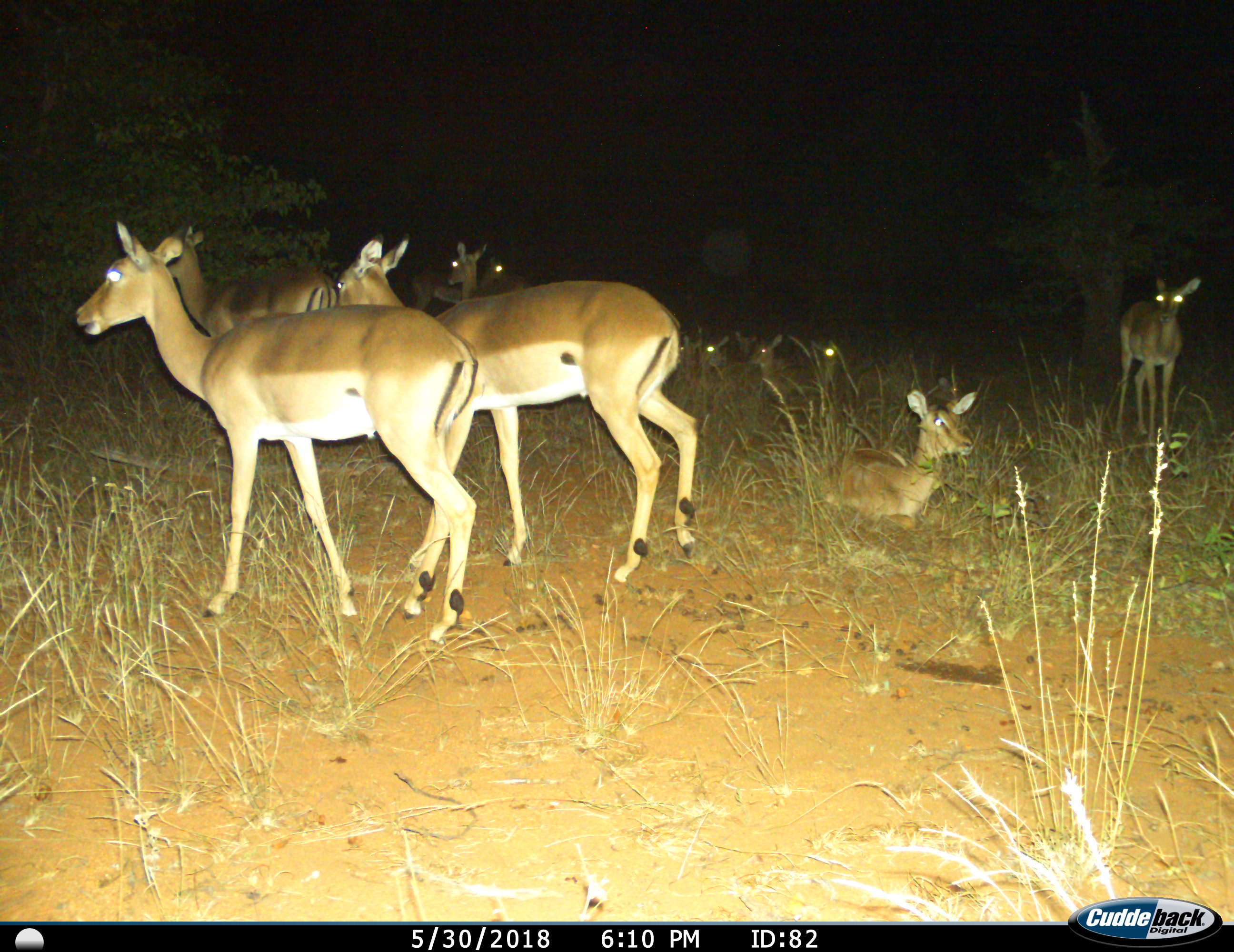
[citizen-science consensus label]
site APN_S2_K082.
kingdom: Animalia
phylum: Chordata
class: Mammalia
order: Artiodactyla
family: Bovidae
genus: Aepyceros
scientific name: Aepyceros melampus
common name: impala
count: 11-50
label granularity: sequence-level